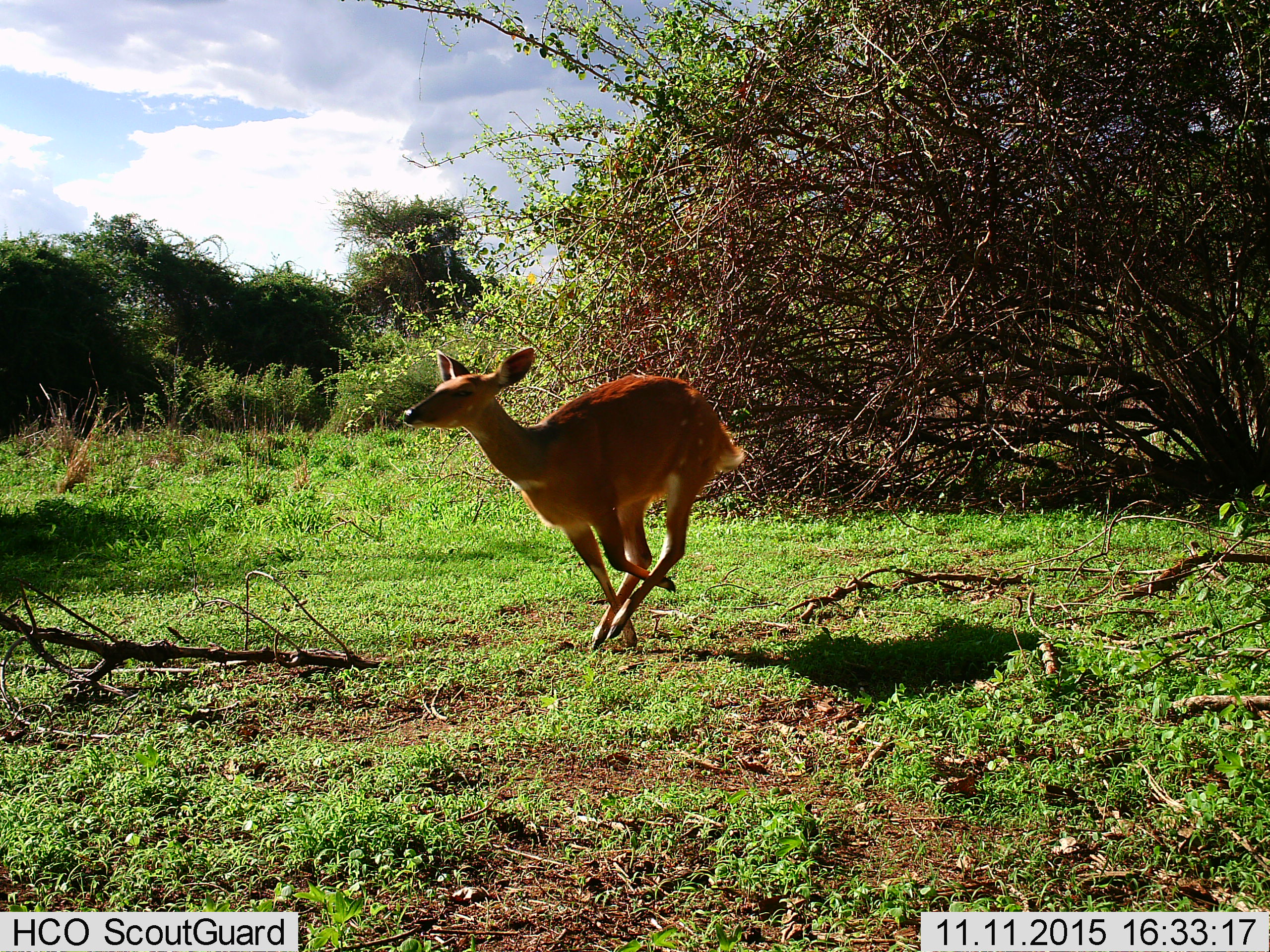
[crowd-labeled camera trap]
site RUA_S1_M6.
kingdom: Animalia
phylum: Chordata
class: Mammalia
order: Artiodactyla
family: Bovidae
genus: Tragelaphus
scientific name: Tragelaphus scriptus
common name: bushbuck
Bushbuck (Tragelaphus scriptus), count 1. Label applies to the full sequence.